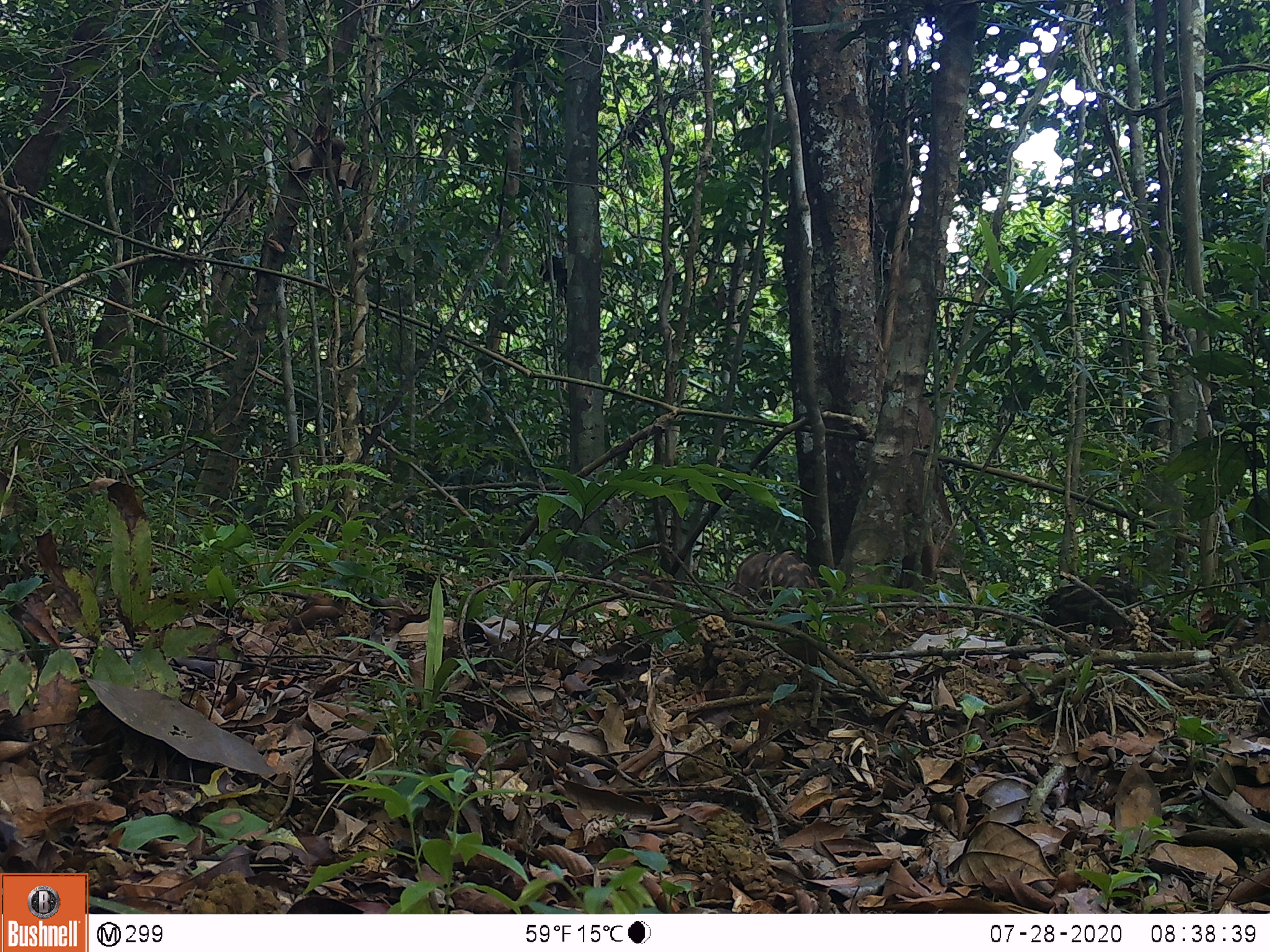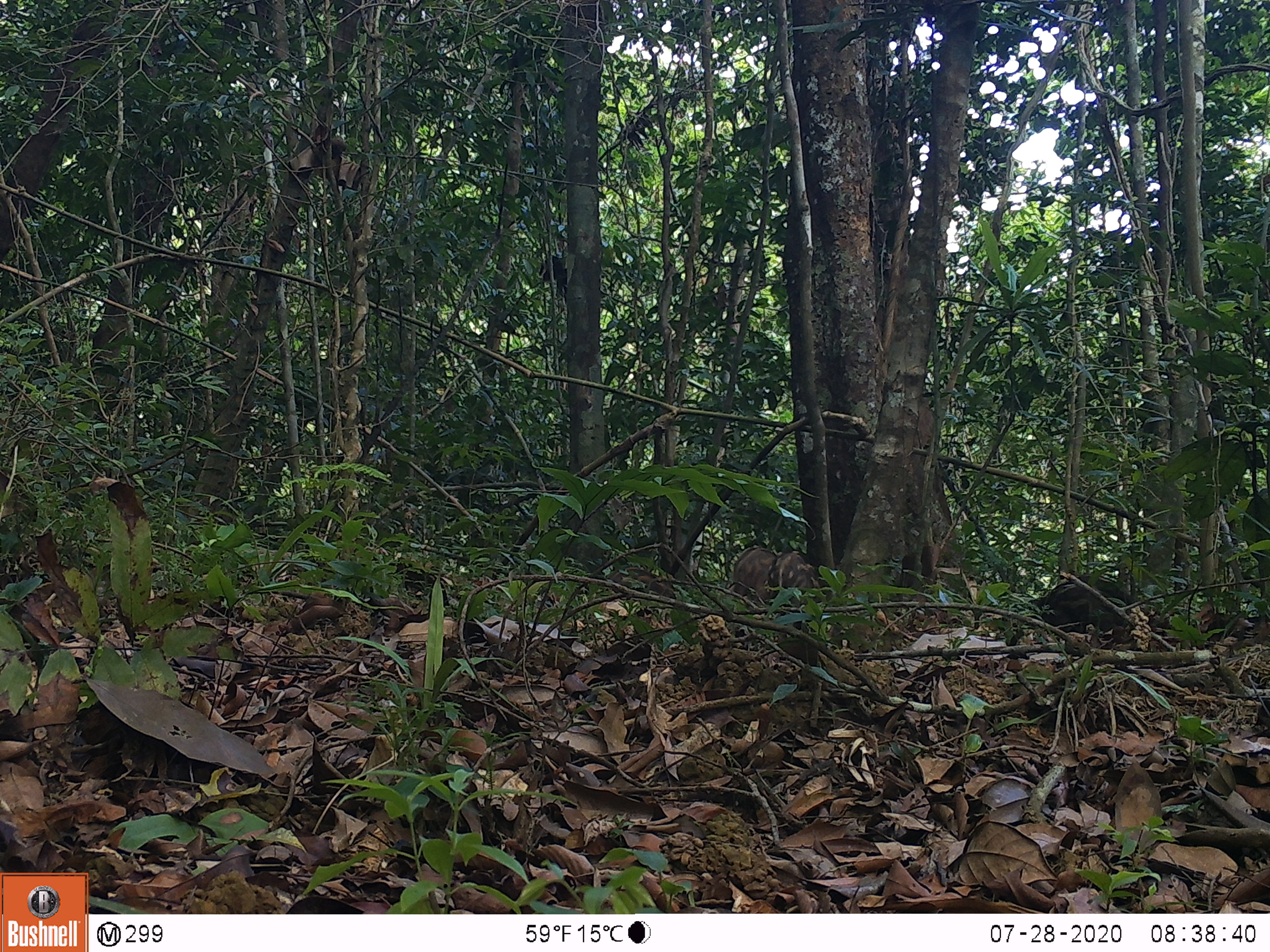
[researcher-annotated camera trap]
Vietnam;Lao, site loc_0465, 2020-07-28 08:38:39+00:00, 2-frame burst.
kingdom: Animalia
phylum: Chordata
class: Mammalia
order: Artiodactyla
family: Suidae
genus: Sus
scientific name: Sus scrofa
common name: eurasian wild pig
Eurasian wild pig (Sus scrofa). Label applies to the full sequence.